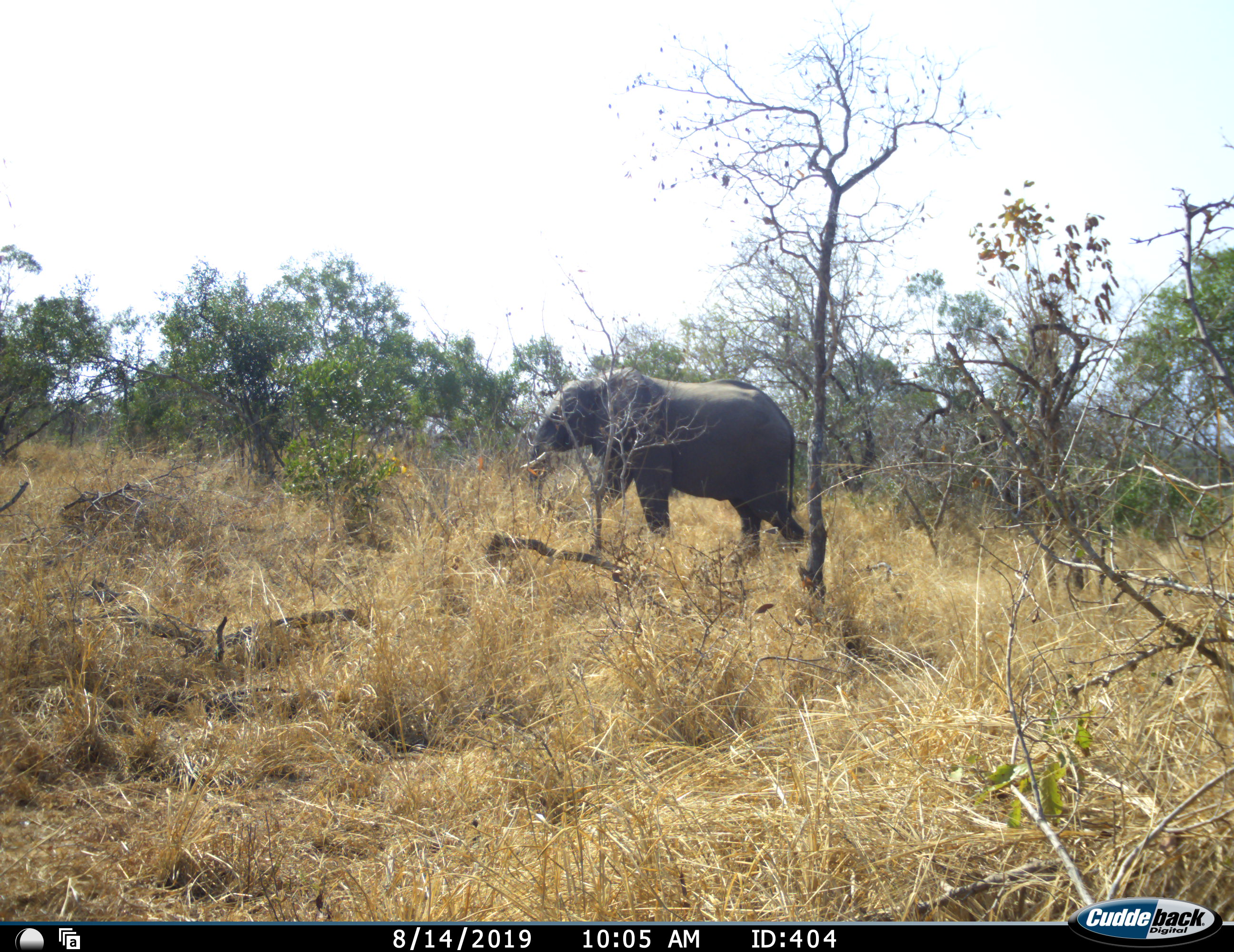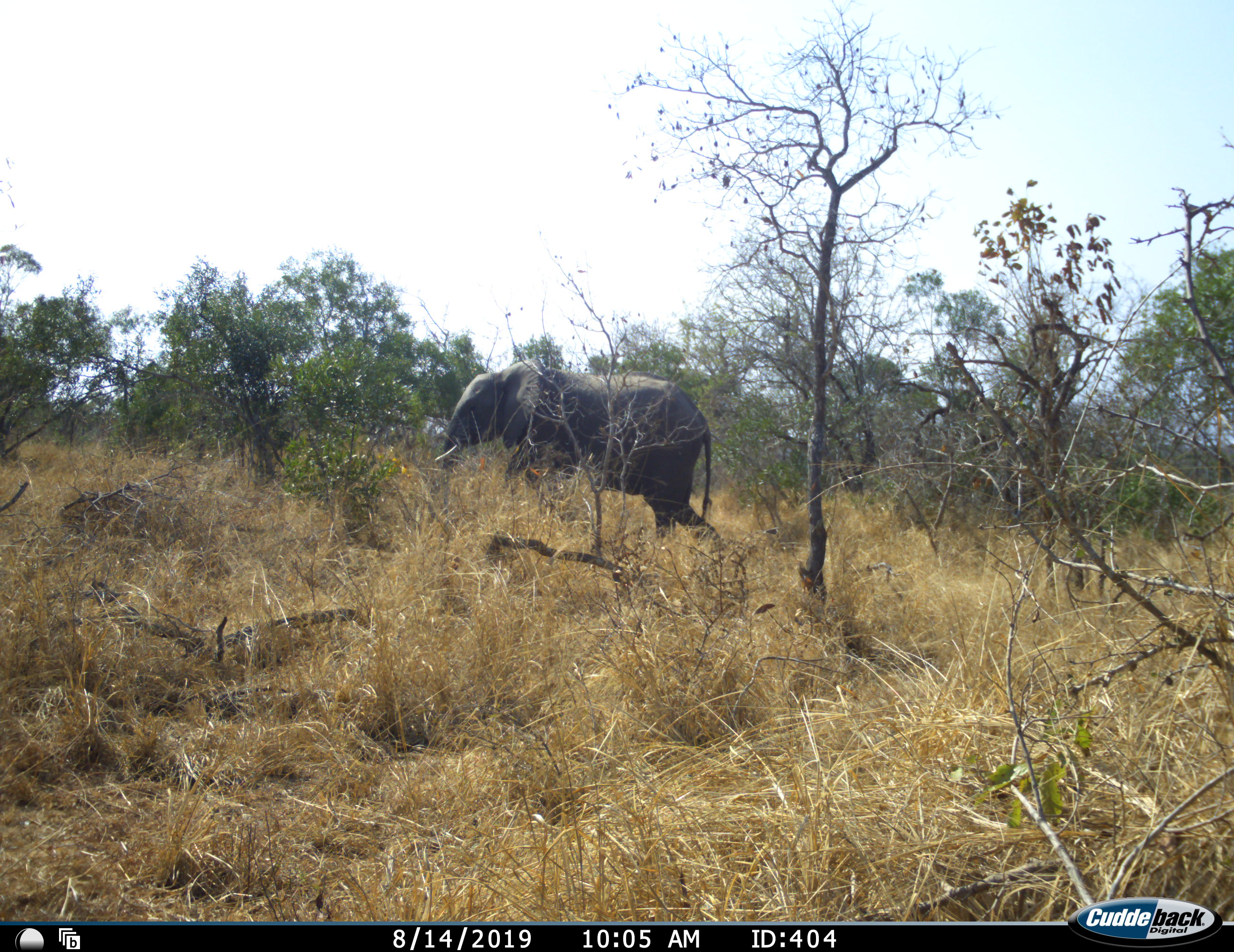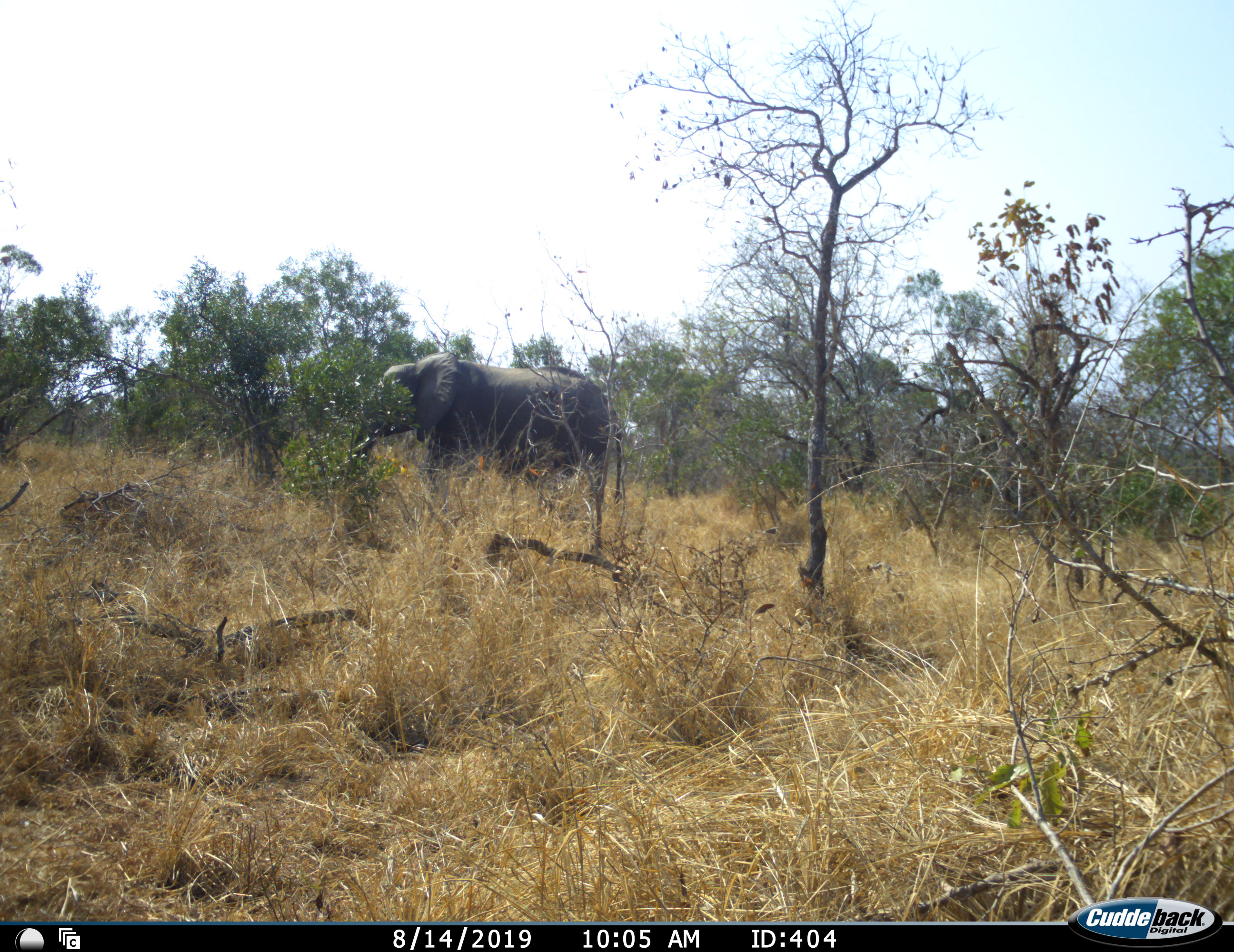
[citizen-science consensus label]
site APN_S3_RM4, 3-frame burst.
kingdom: Animalia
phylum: Chordata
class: Mammalia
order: Proboscidea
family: Elephantidae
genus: Loxodonta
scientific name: Loxodonta africana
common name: african bush elephant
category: elephant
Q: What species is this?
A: Elephant (african bush elephant) (Loxodonta africana).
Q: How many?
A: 1.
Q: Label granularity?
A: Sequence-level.